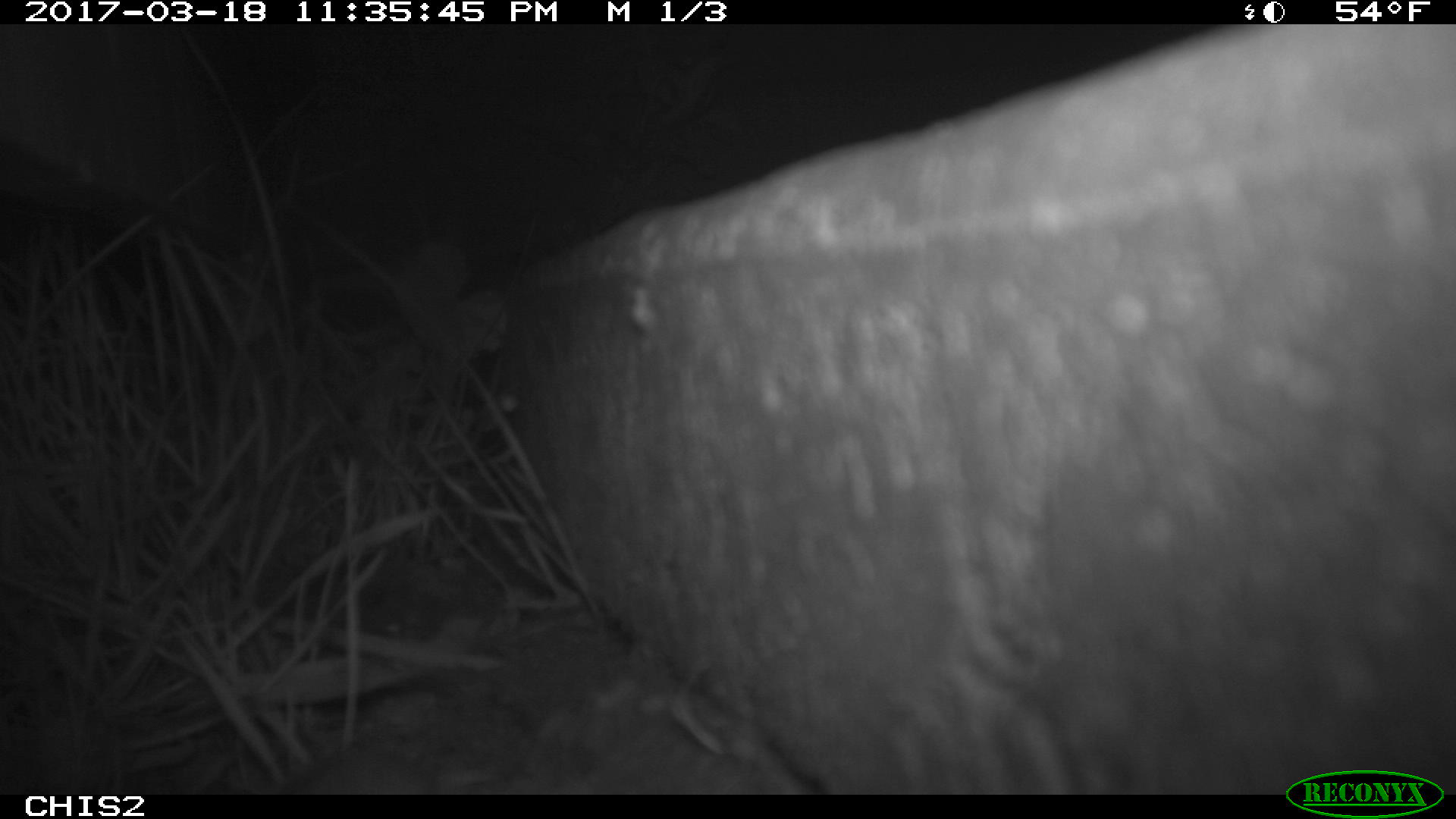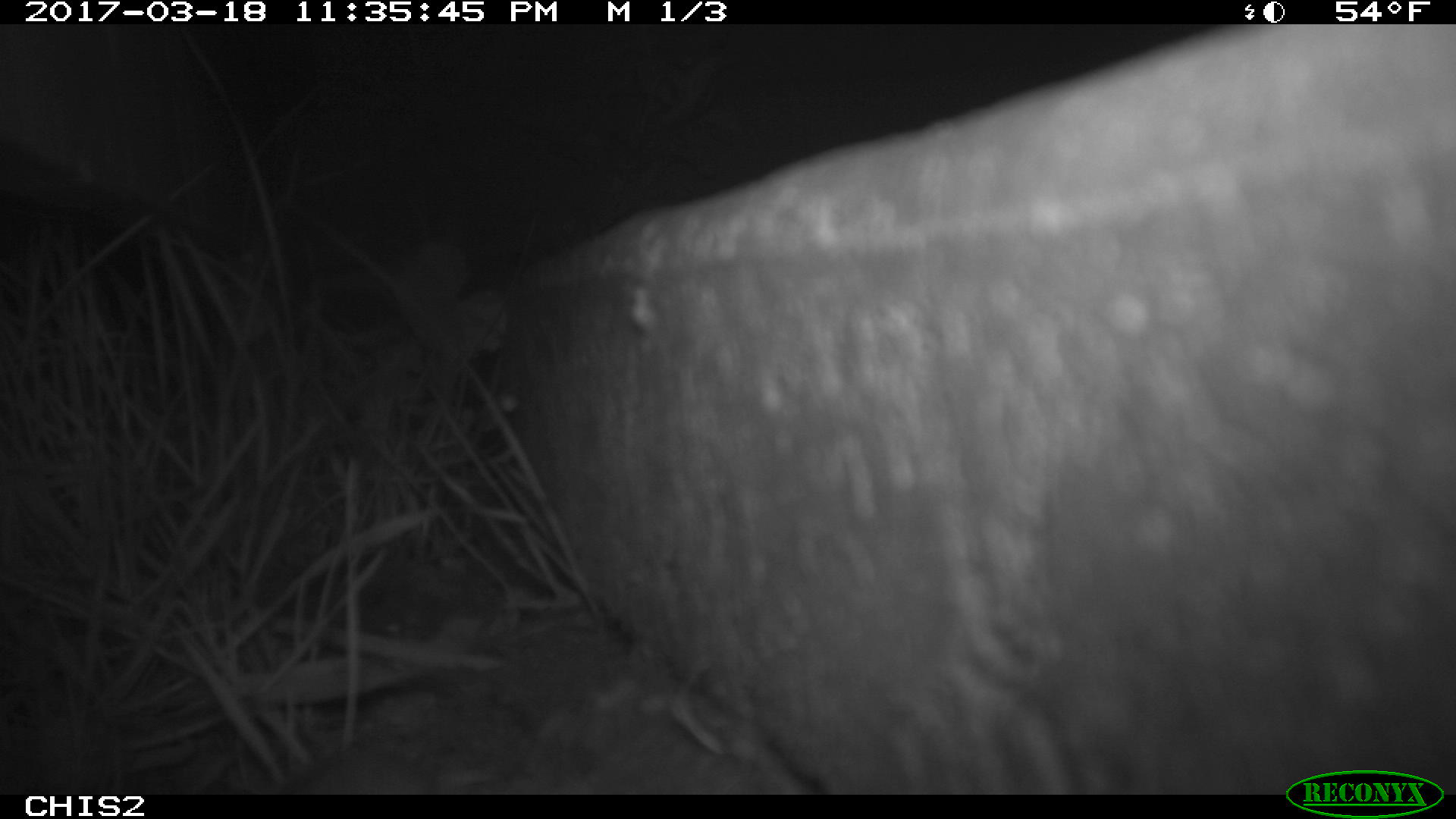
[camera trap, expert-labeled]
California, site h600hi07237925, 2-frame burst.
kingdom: Animalia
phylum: Chordata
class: Mammalia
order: Rodentia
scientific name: Rodentia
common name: rodent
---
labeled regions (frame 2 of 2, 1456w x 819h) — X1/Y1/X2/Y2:
rodent: 281/752/443/795